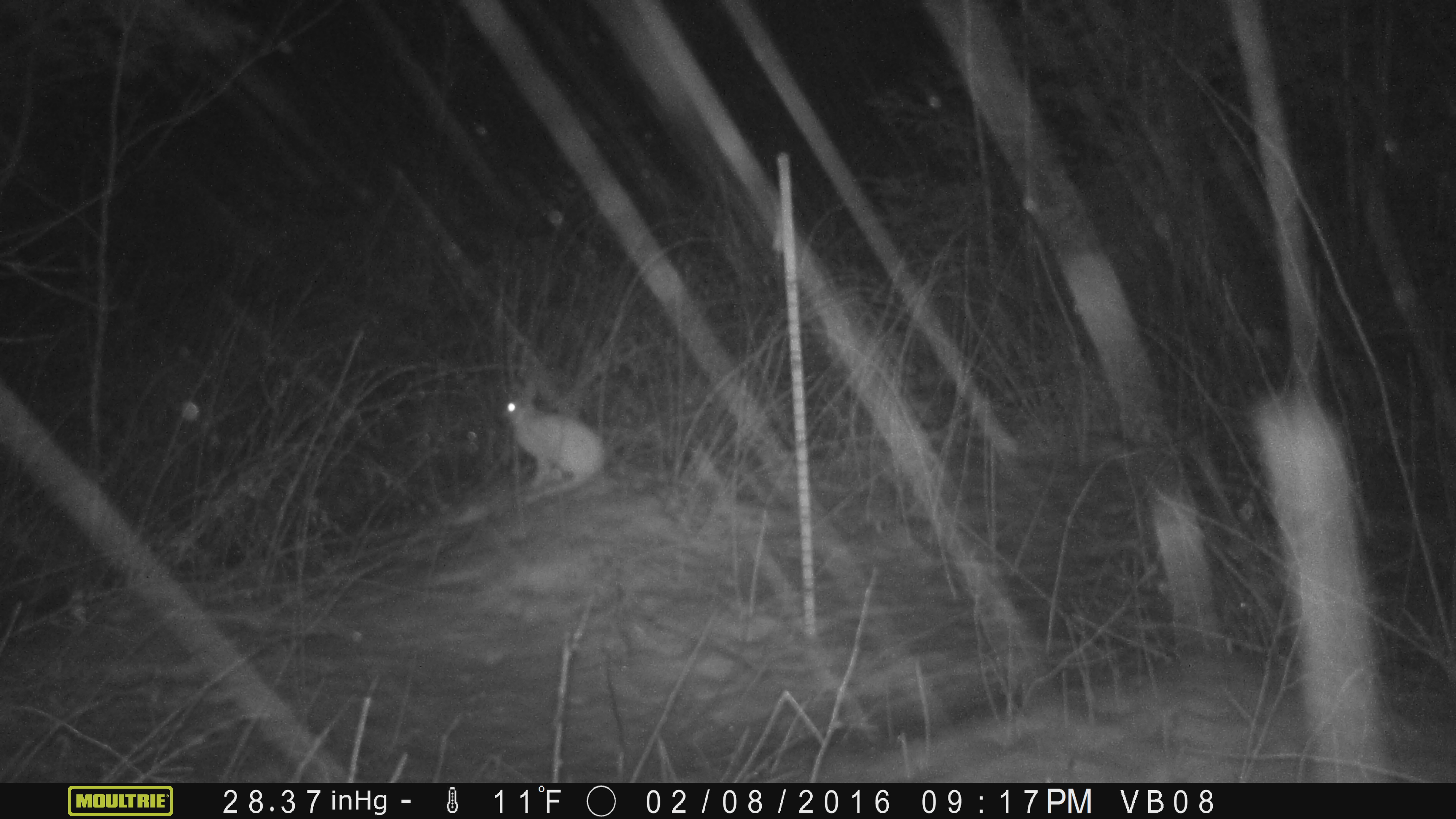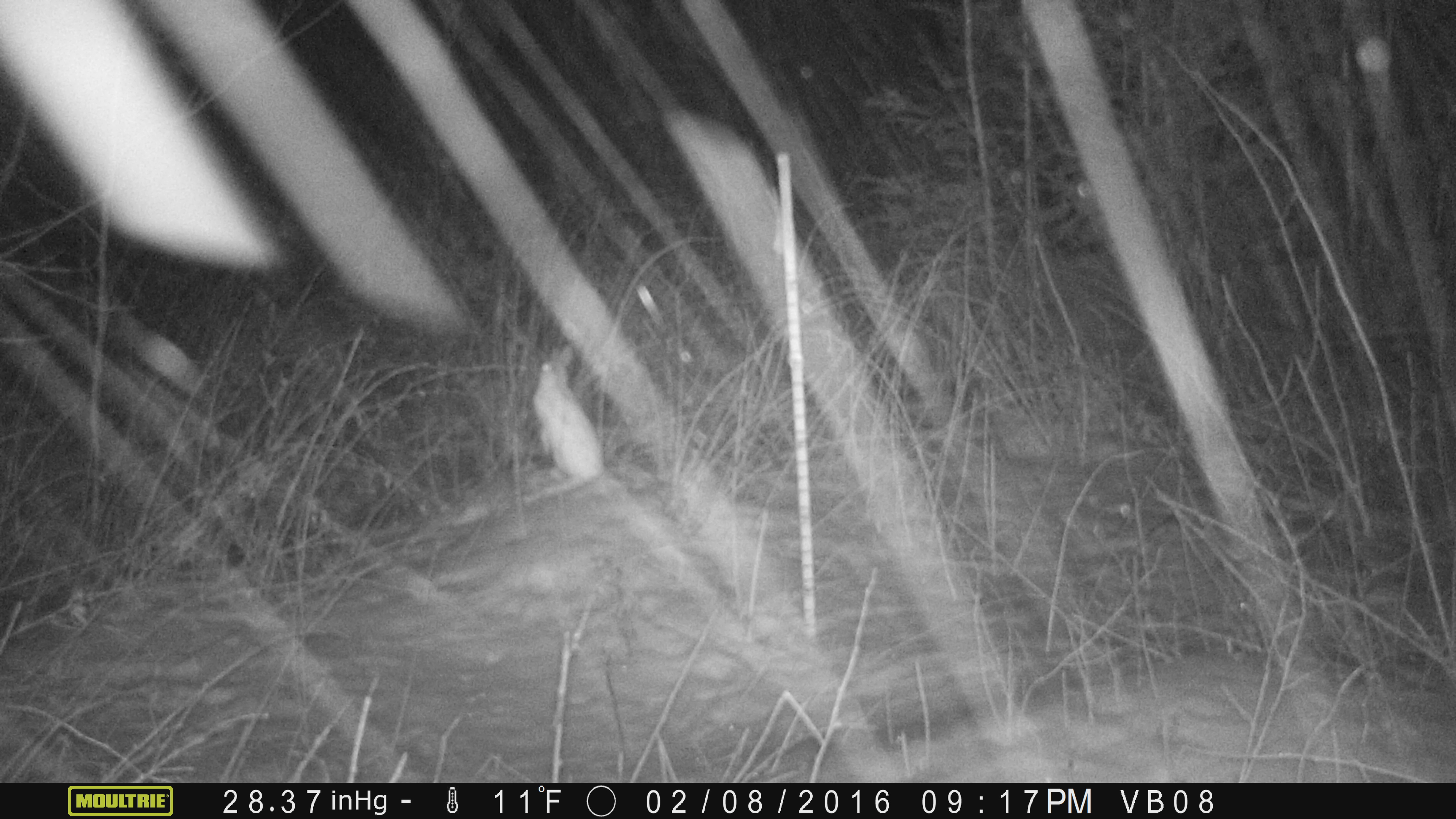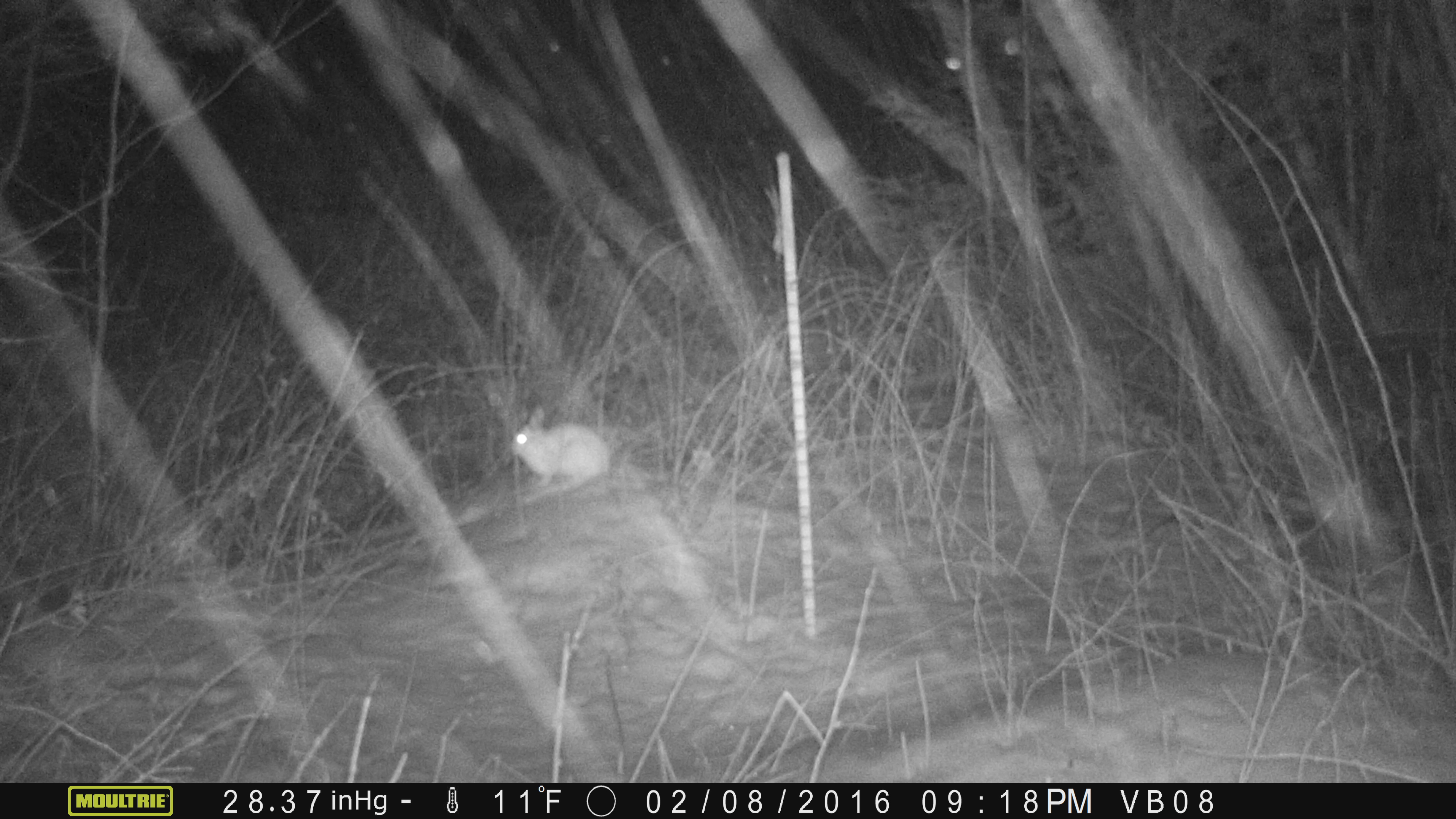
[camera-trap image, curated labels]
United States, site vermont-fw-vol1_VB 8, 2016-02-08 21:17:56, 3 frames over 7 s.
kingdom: Animalia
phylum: Chordata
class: Mammalia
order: Lagomorpha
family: Leporidae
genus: Lepus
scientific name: Lepus americanus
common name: snowshoe hare